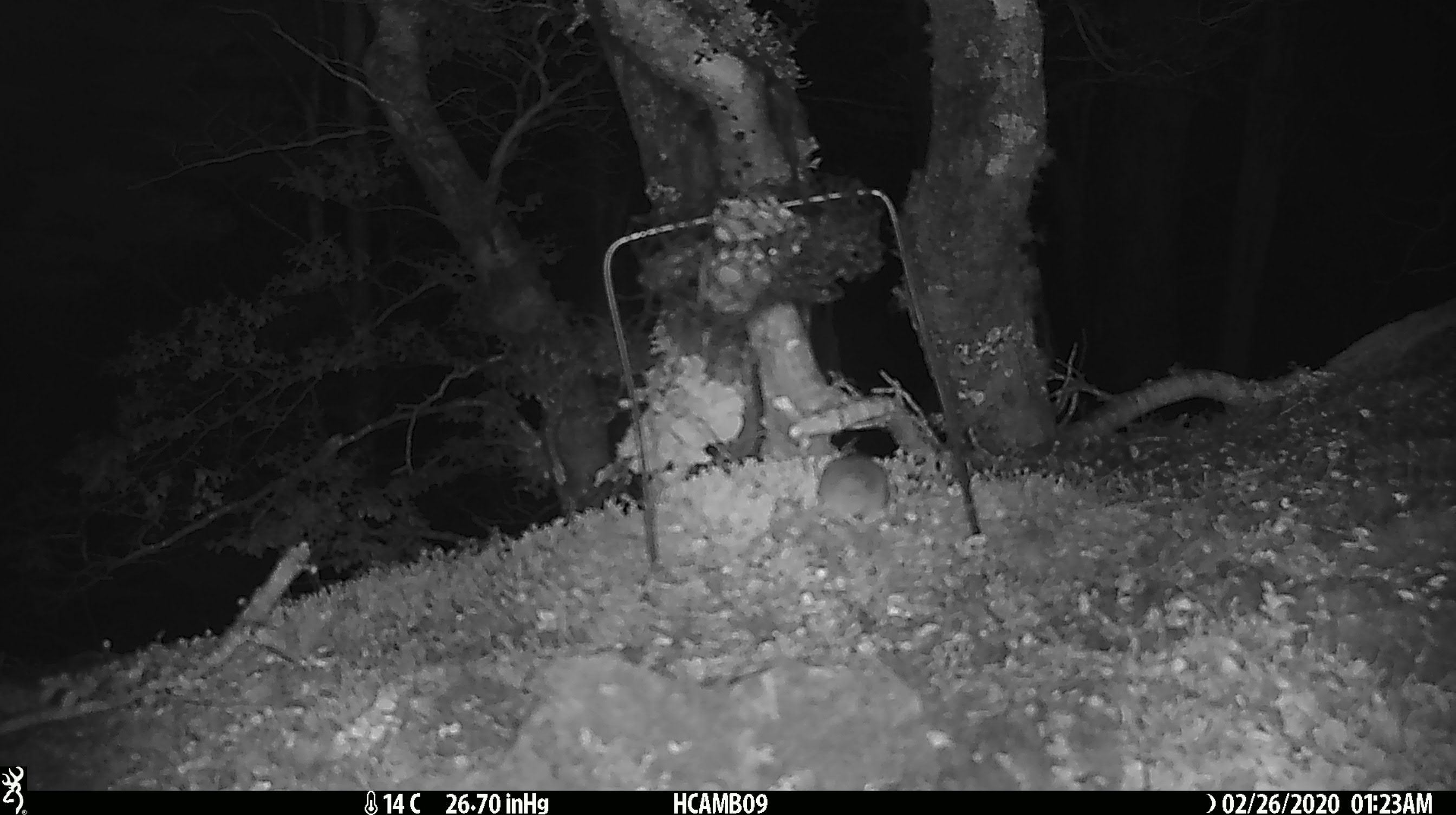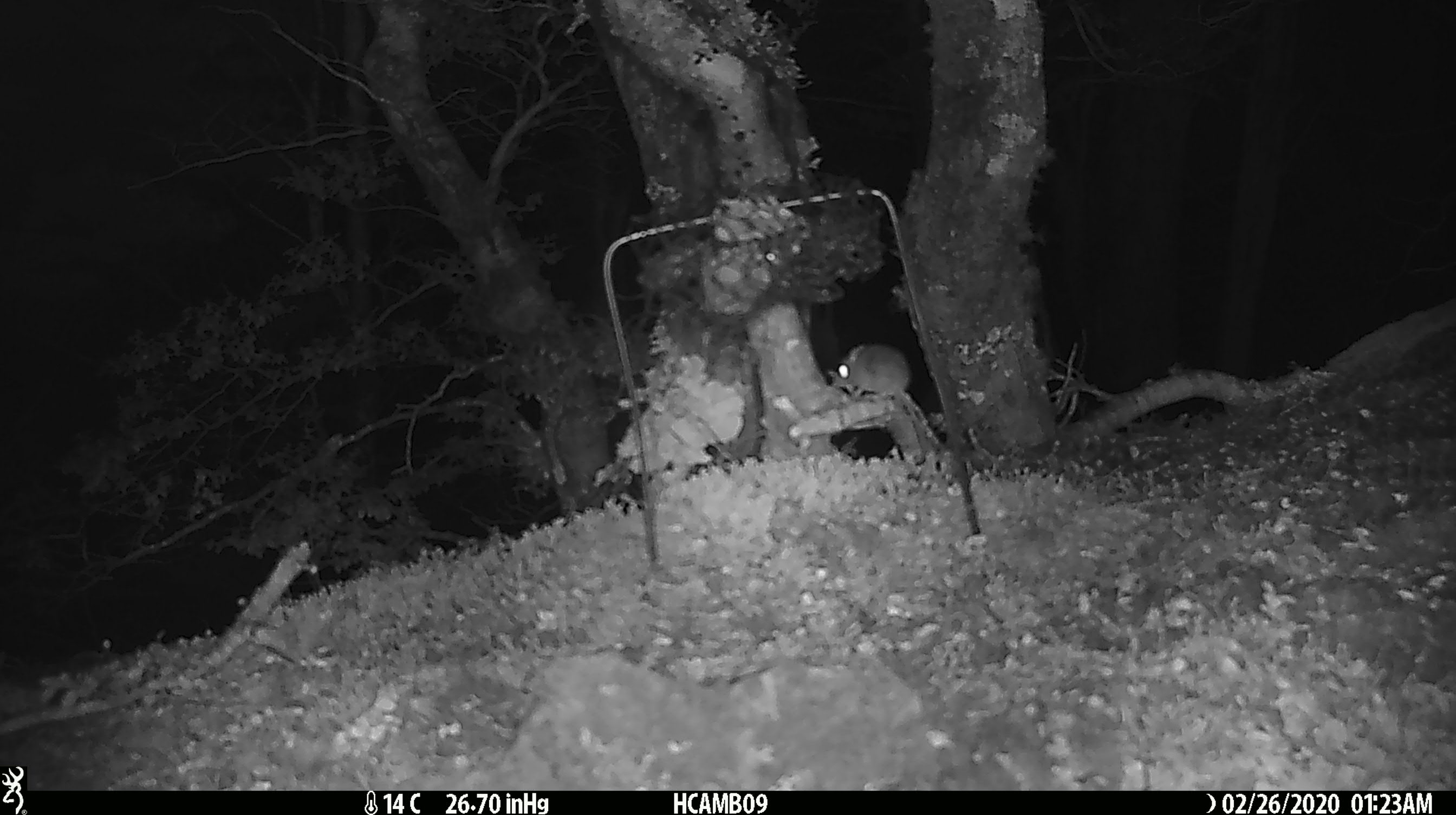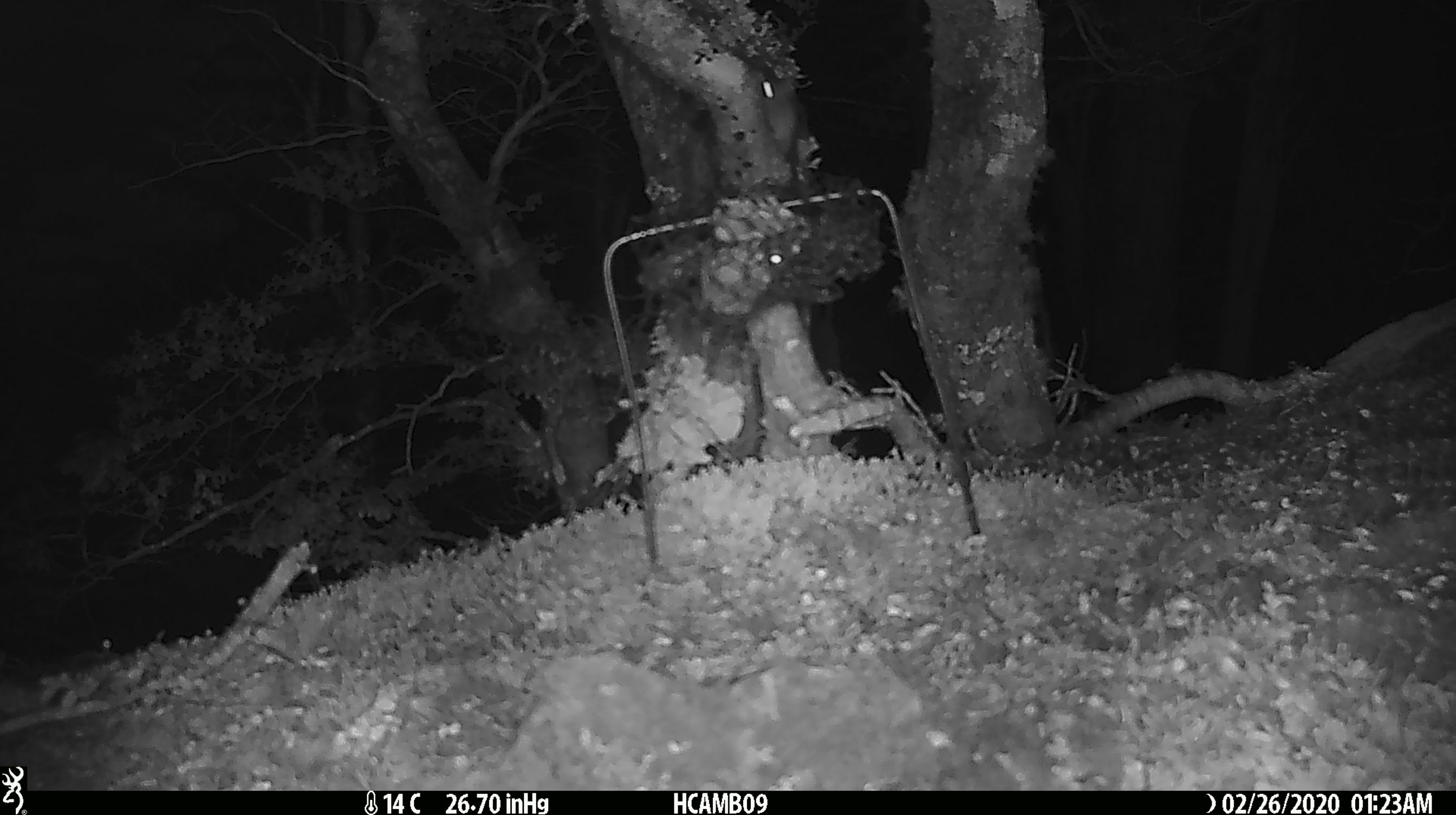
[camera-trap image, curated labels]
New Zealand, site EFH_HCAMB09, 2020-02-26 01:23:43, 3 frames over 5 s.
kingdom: Animalia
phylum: Chordata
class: Mammalia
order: Rodentia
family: Muridae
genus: Mus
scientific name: Mus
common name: mouse